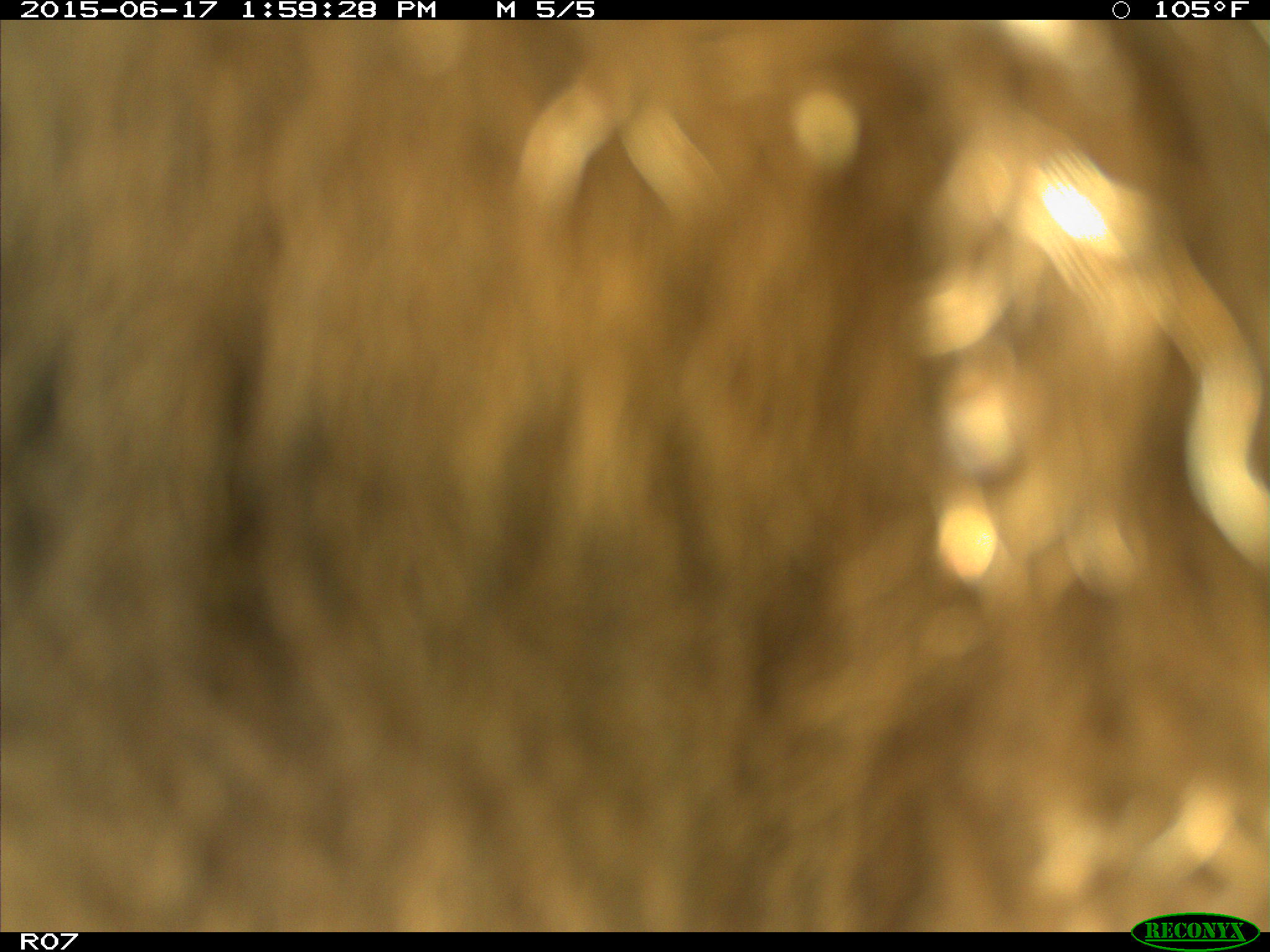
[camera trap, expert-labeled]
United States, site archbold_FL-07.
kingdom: Animalia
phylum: Chordata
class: Mammalia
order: Artiodactyla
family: Bovidae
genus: Bos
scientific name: Bos taurus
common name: domestic cow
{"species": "Bos taurus (domestic cow)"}